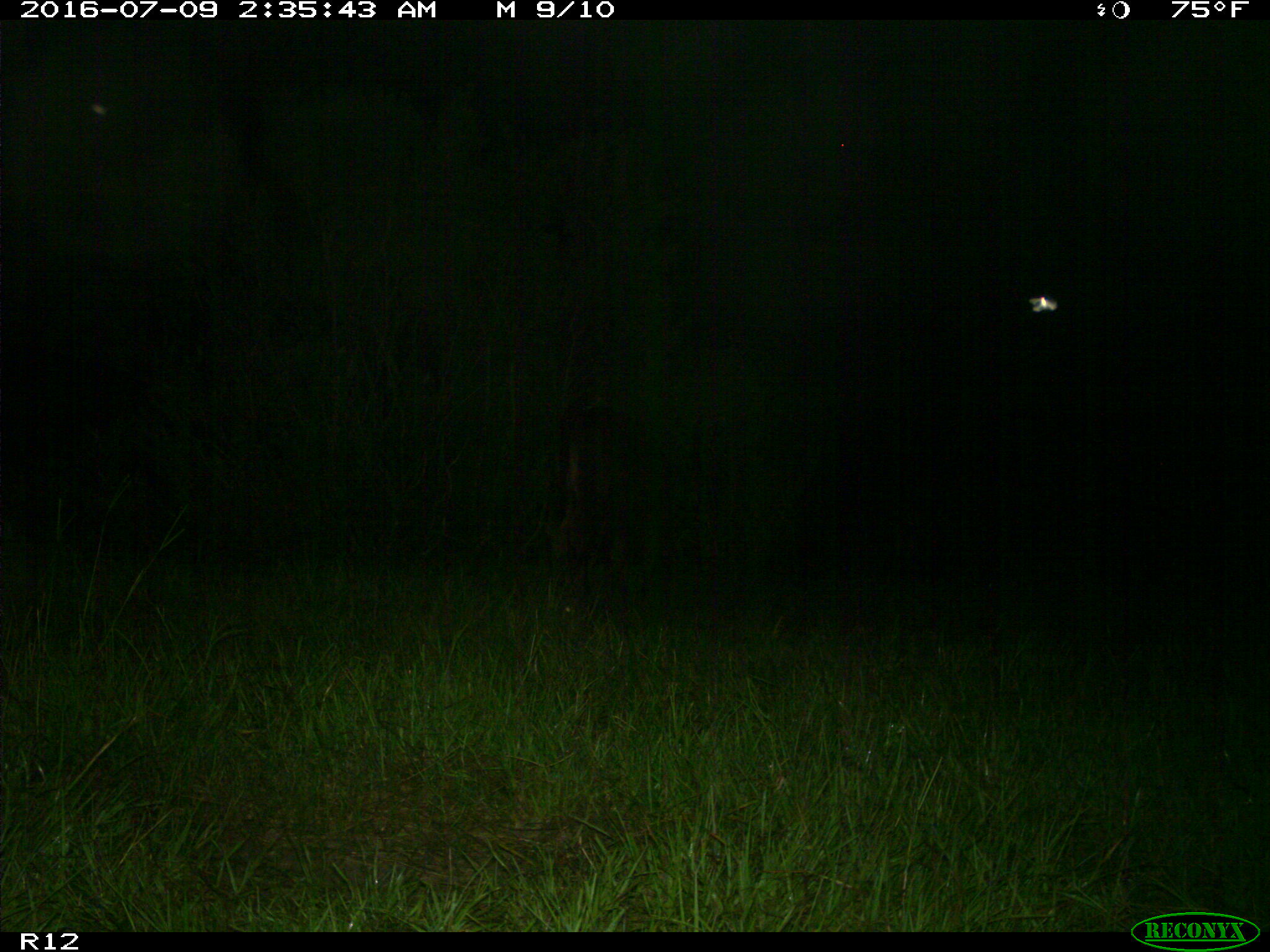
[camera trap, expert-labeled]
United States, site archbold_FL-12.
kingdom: Animalia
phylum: Chordata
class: Mammalia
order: Artiodactyla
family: Bovidae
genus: Bos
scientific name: Bos taurus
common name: domestic cow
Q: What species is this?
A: Bos taurus (domestic cow).